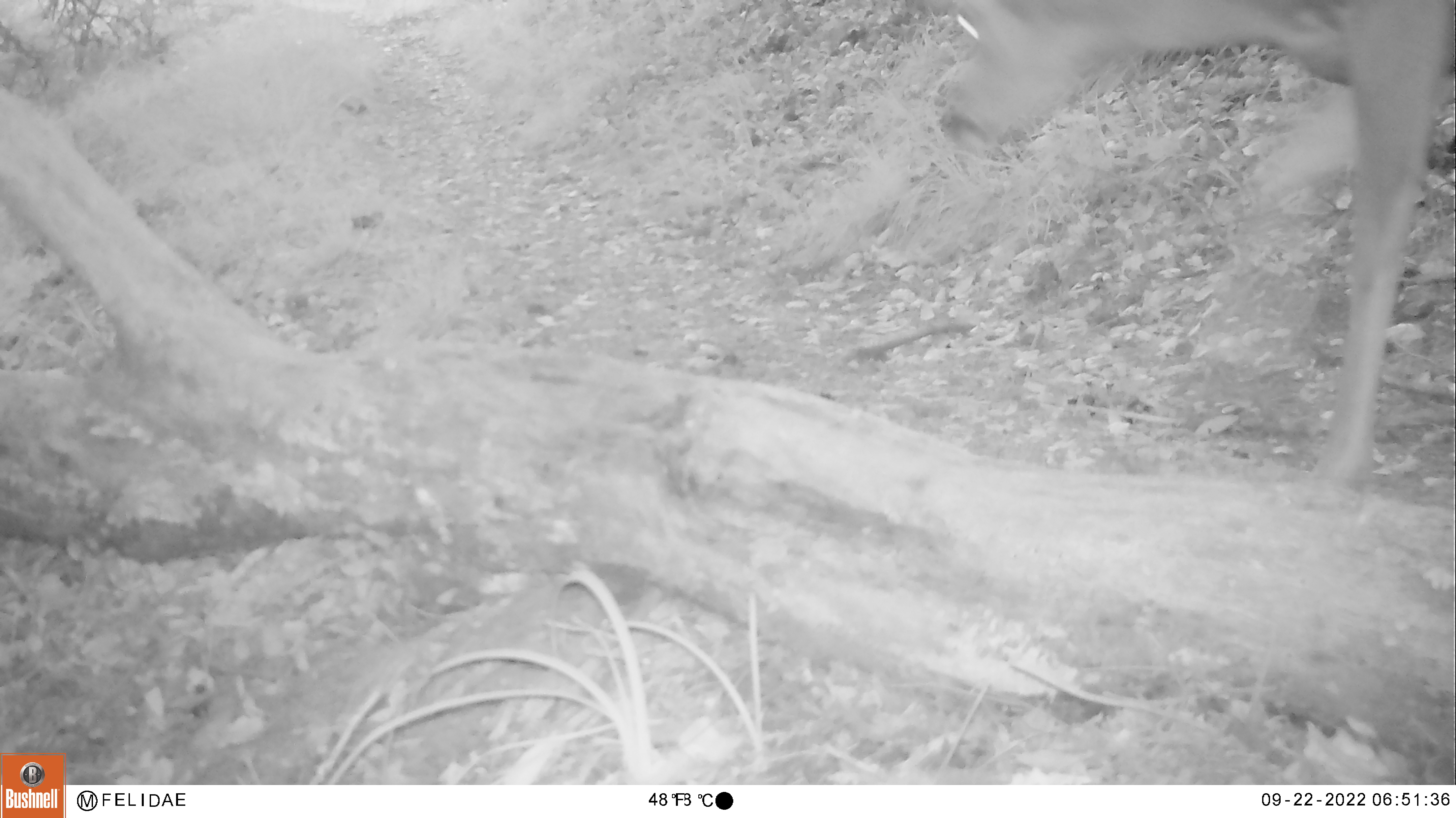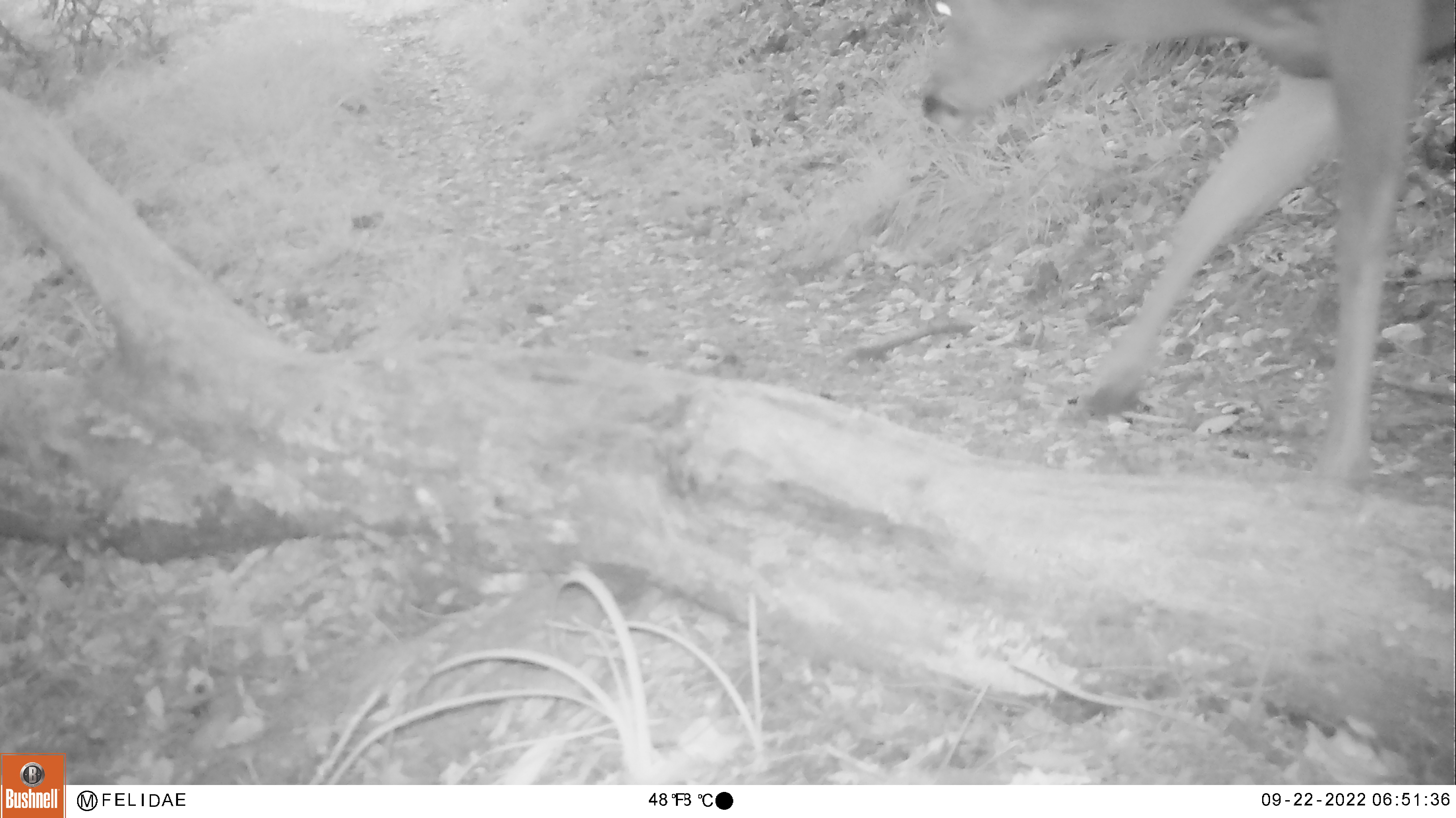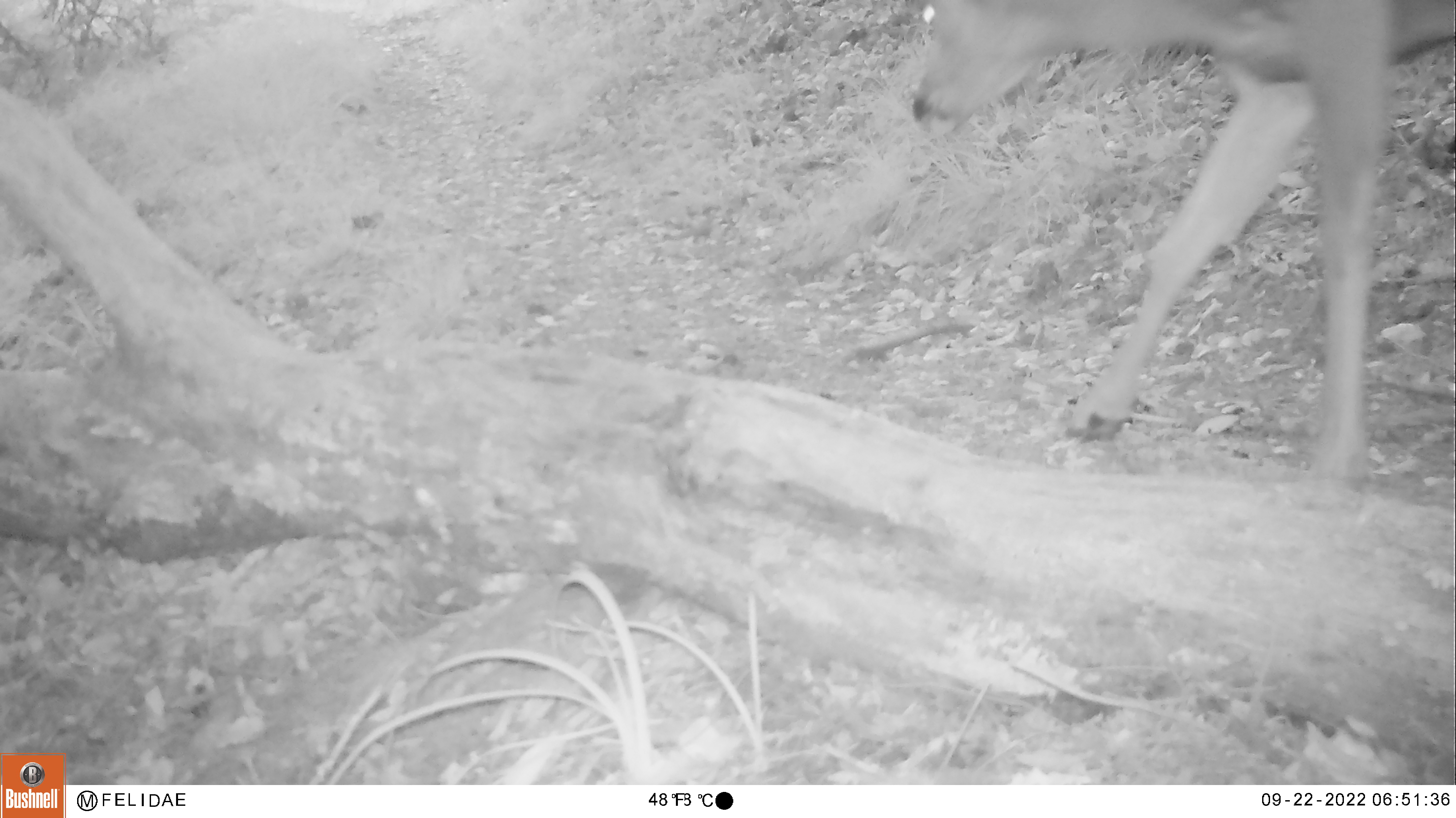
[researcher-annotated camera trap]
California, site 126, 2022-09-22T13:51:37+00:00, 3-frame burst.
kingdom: Animalia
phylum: Chordata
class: Mammalia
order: Artiodactyla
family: Cervidae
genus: Odocoileus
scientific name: Odocoileus hemionus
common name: mule deer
Mule deer (Odocoileus hemionus).